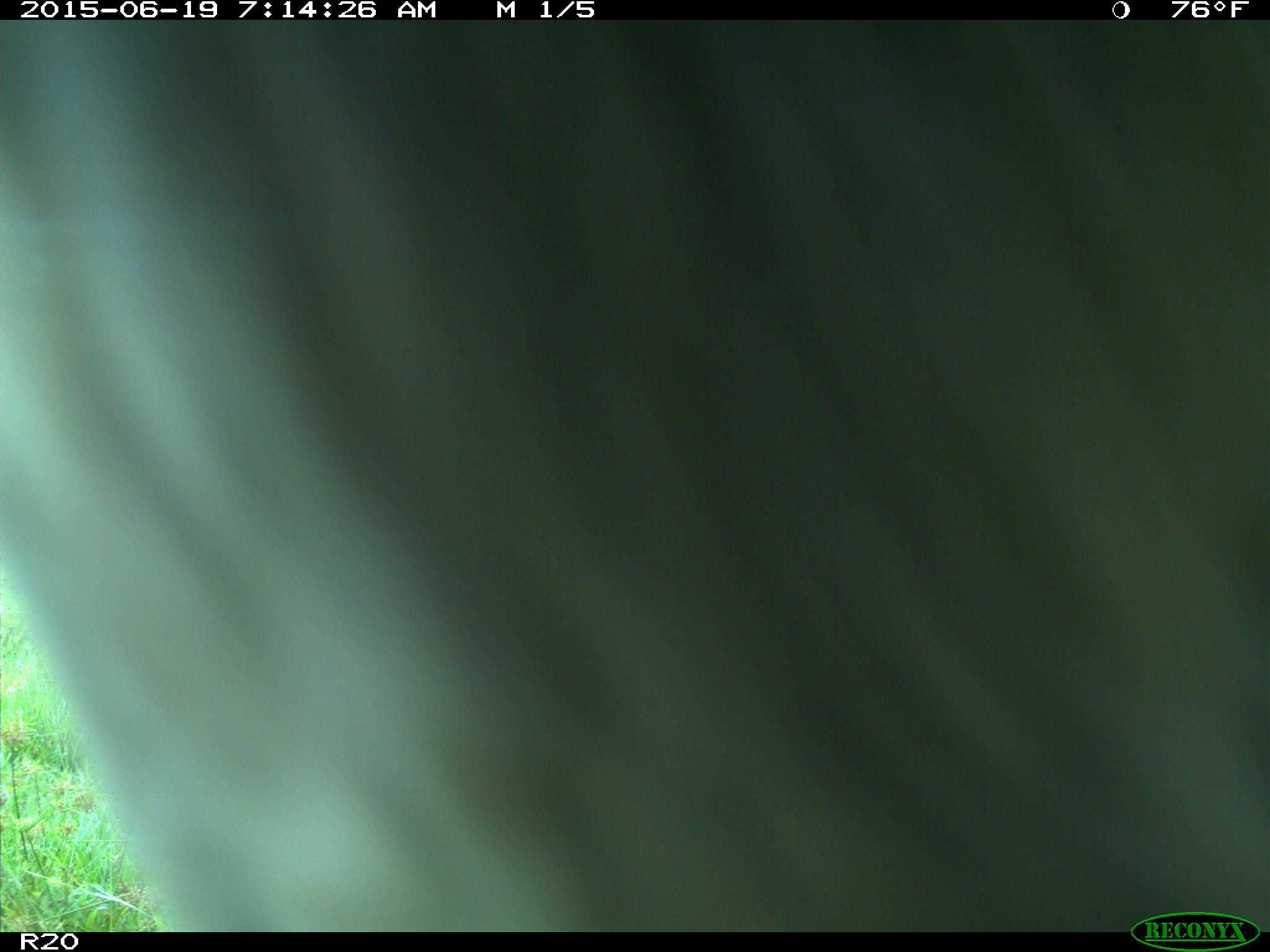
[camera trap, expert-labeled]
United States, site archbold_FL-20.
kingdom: Animalia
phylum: Chordata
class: Mammalia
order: Artiodactyla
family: Bovidae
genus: Bos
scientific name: Bos taurus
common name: domestic cow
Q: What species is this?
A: Bos taurus (domestic cow).